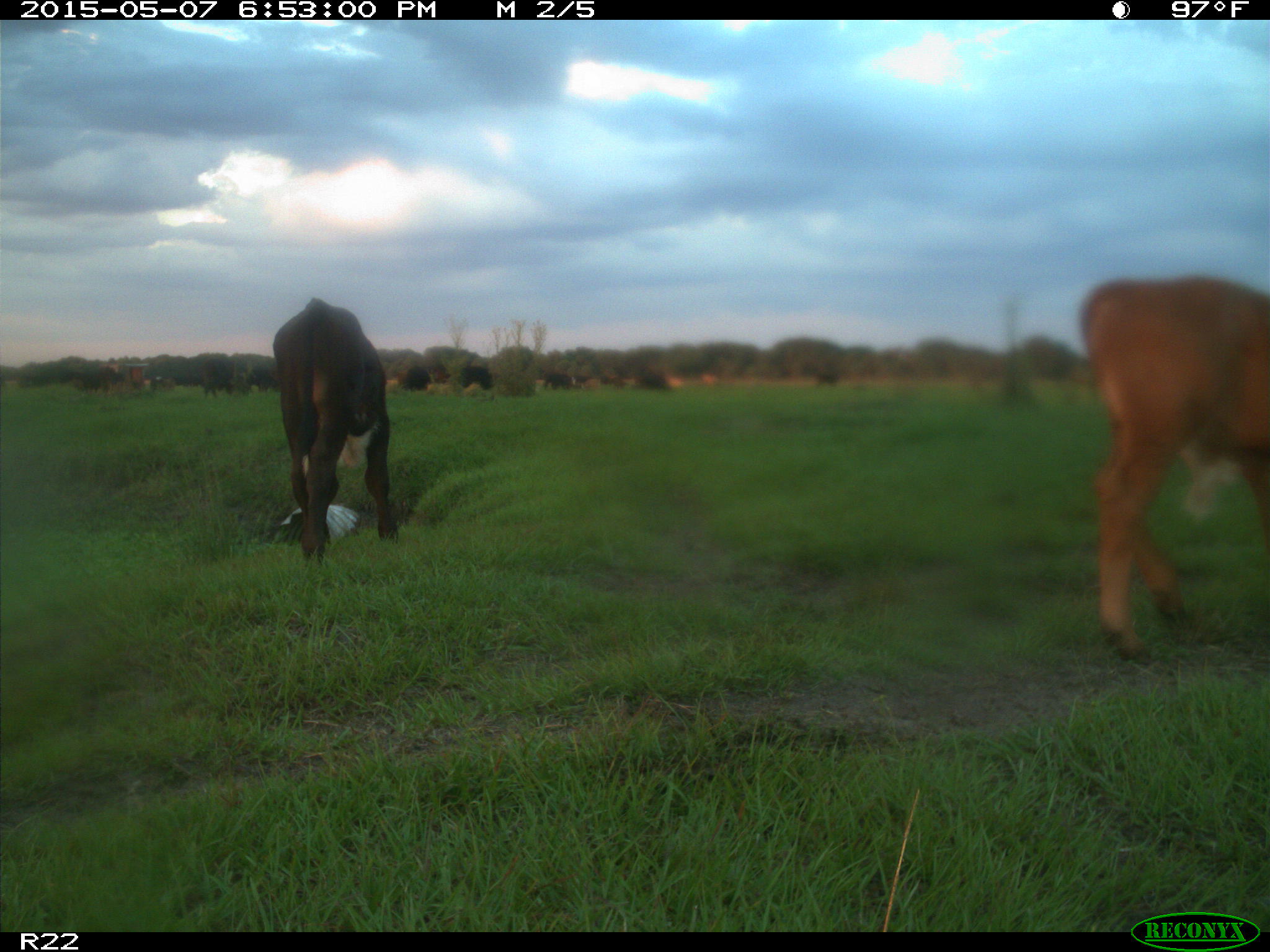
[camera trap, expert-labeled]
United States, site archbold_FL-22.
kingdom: Animalia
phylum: Chordata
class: Mammalia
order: Artiodactyla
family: Bovidae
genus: Bos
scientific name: Bos taurus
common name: domestic cow